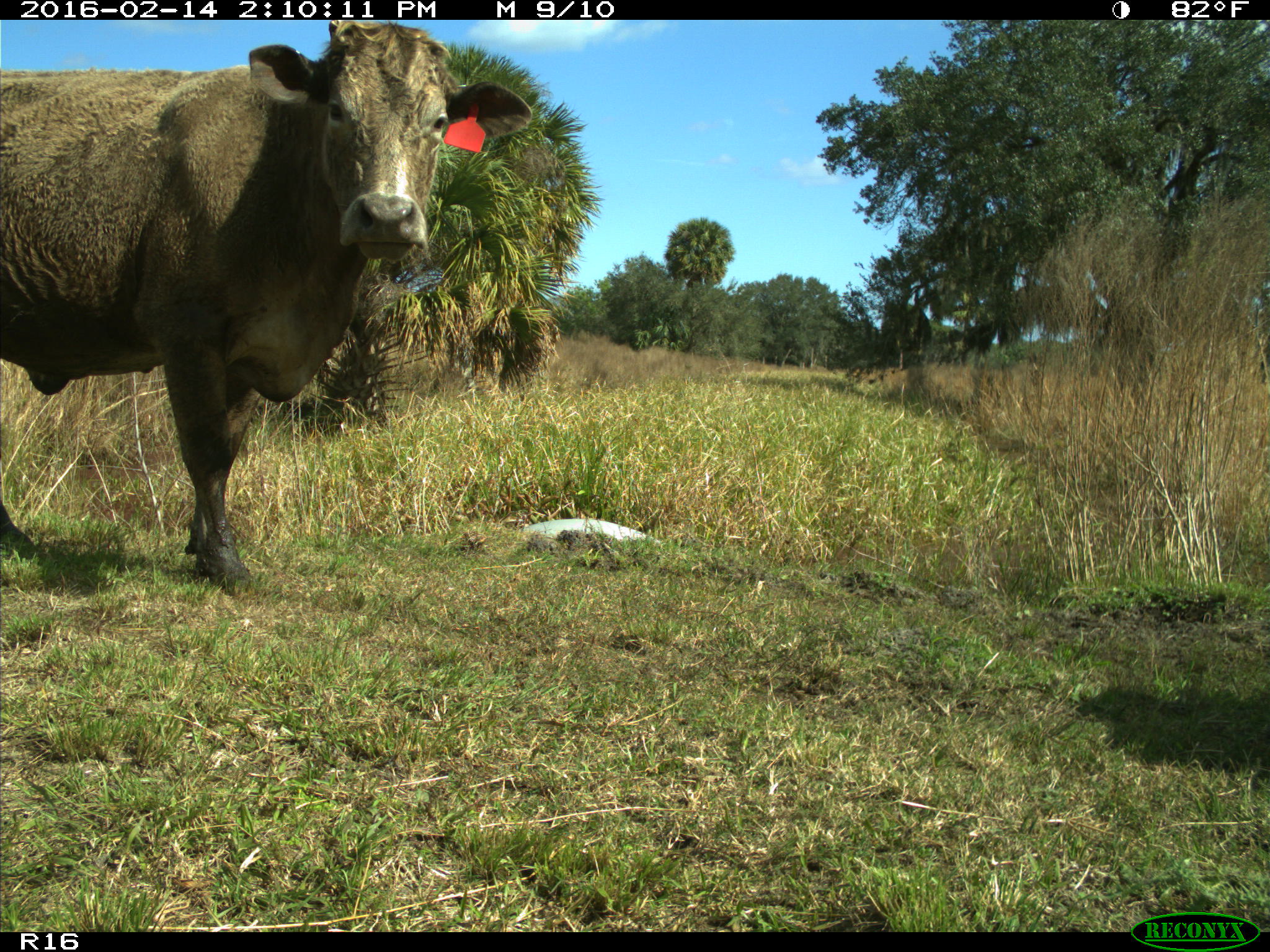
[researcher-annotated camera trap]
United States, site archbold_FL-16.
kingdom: Animalia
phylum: Chordata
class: Mammalia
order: Artiodactyla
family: Bovidae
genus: Bos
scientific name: Bos taurus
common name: domestic cow